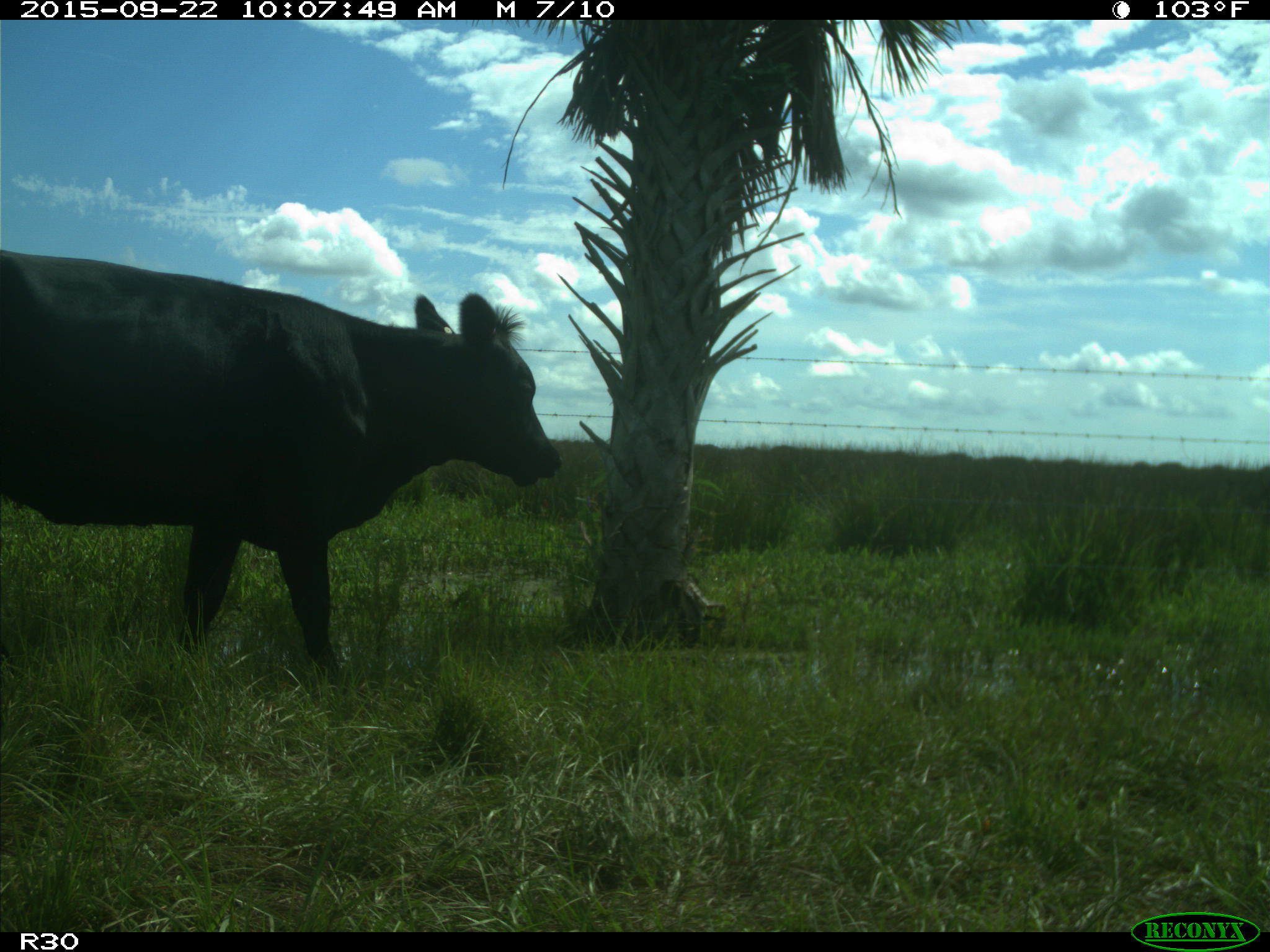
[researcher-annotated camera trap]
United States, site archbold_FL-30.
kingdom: Animalia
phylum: Chordata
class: Mammalia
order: Artiodactyla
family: Bovidae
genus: Bos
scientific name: Bos taurus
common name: domestic cow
Bos taurus (domestic cow).